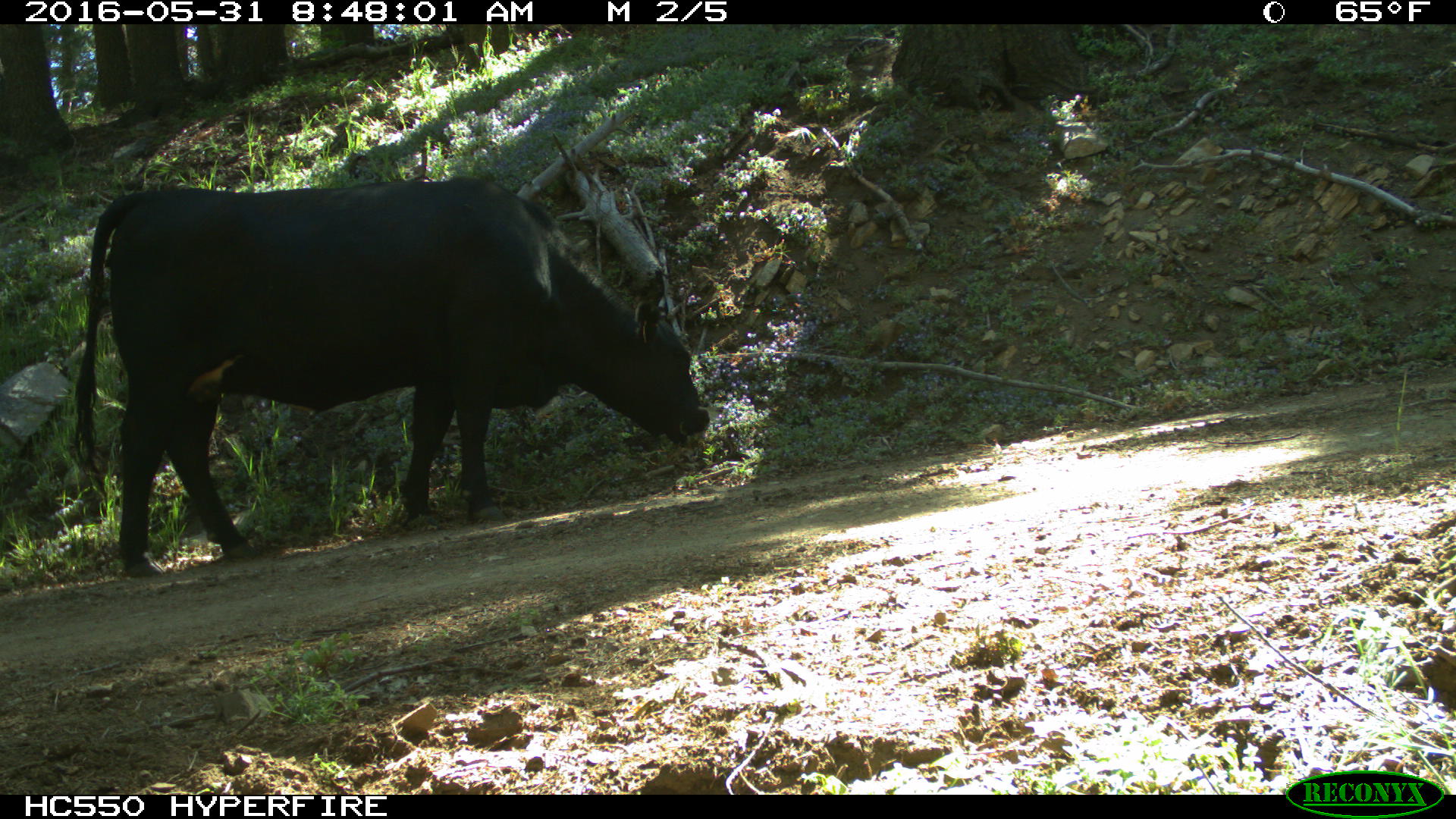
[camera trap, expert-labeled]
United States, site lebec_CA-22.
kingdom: Animalia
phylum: Chordata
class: Mammalia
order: Artiodactyla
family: Bovidae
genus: Bos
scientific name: Bos taurus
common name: domestic cow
Bos taurus (domestic cow).